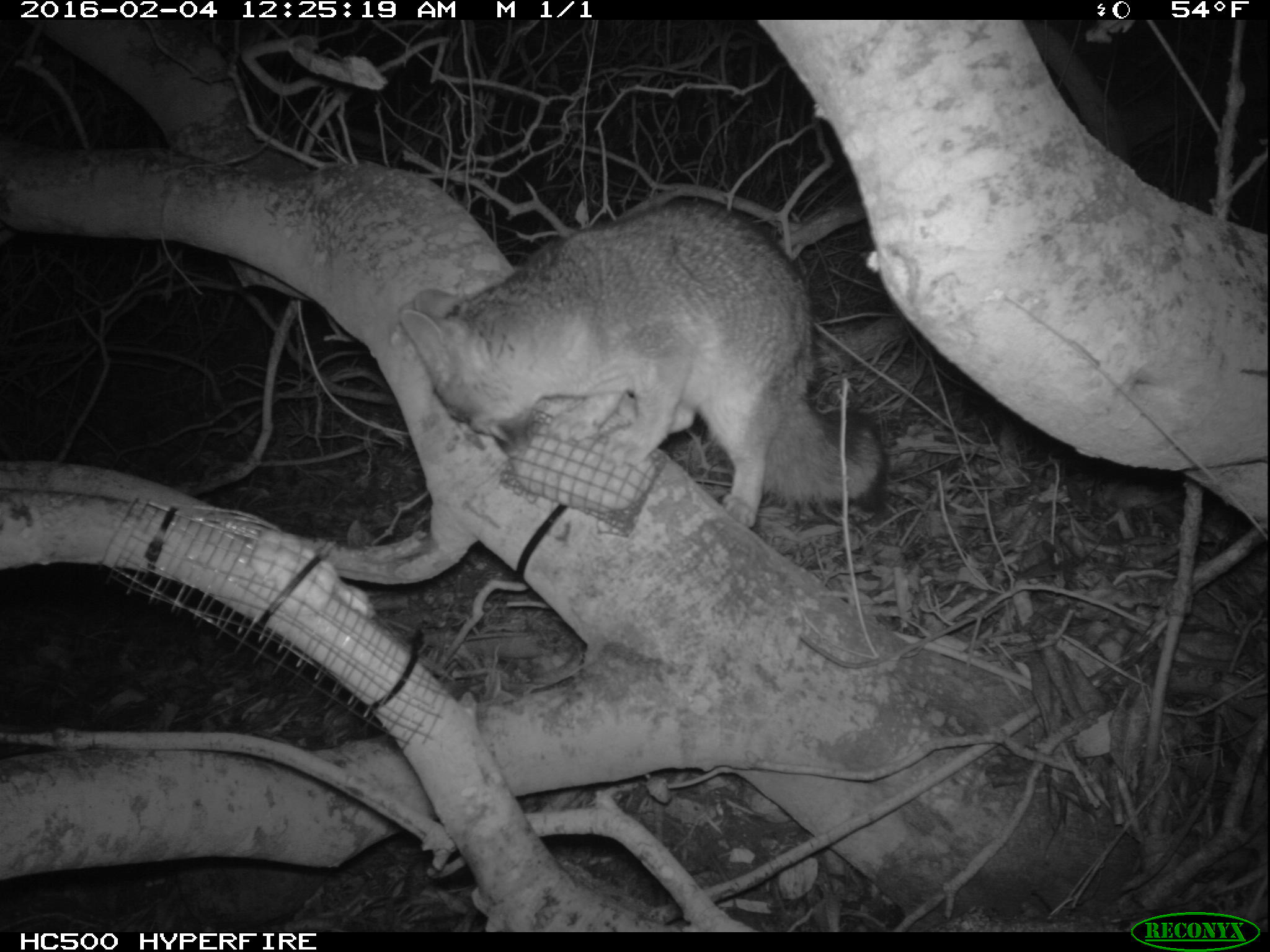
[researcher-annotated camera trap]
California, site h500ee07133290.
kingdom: Animalia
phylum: Chordata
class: Mammalia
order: Carnivora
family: Canidae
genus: Urocyon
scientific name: Urocyon littoralis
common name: island fox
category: fox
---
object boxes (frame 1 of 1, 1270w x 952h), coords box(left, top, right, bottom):
fox: box(400, 198, 887, 527)